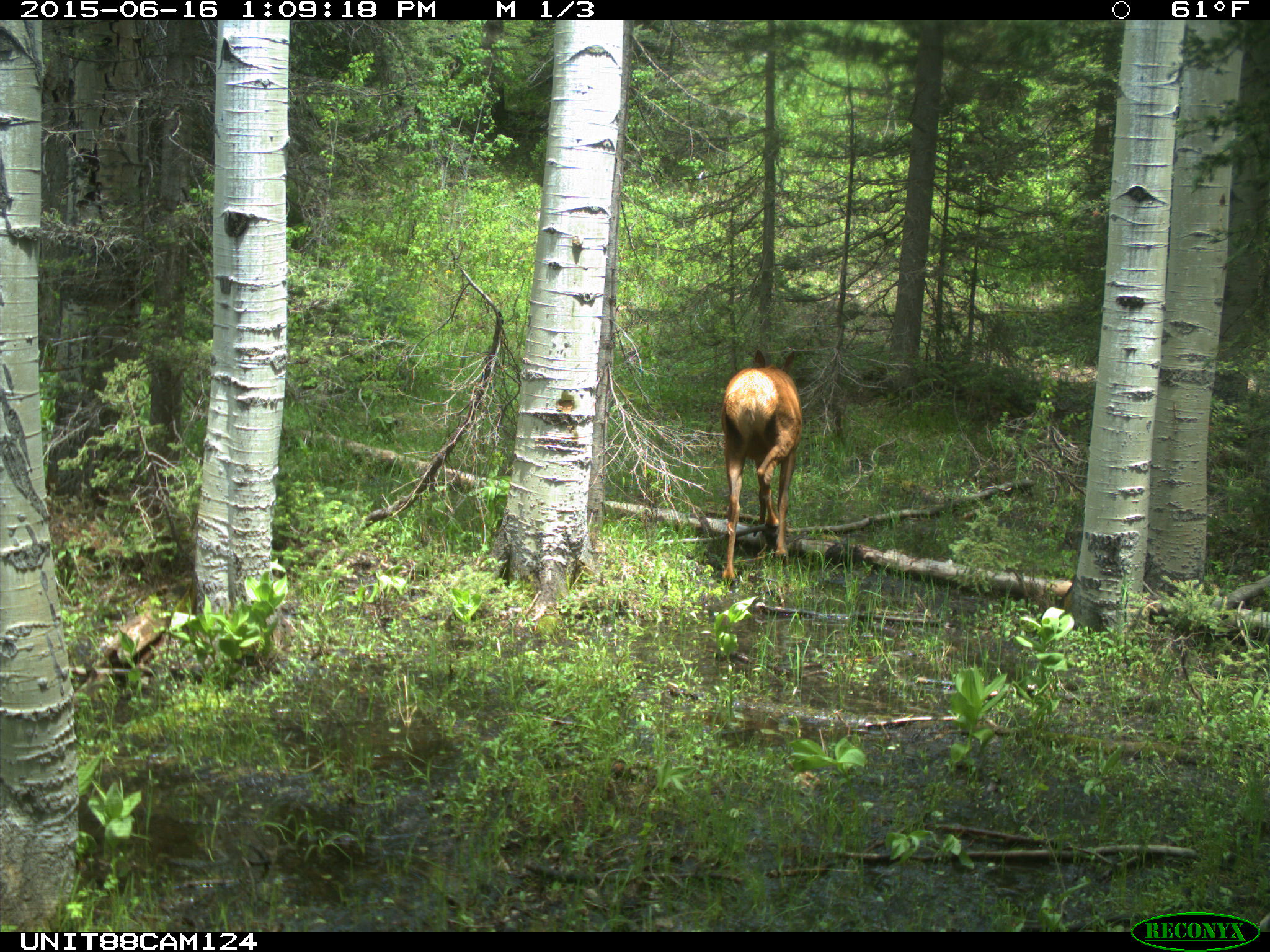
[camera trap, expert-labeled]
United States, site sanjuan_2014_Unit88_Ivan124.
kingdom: Animalia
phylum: Chordata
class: Mammalia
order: Artiodactyla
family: Cervidae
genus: Cervus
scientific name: Cervus elaphus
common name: red deer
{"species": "Cervus elaphus (red deer)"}